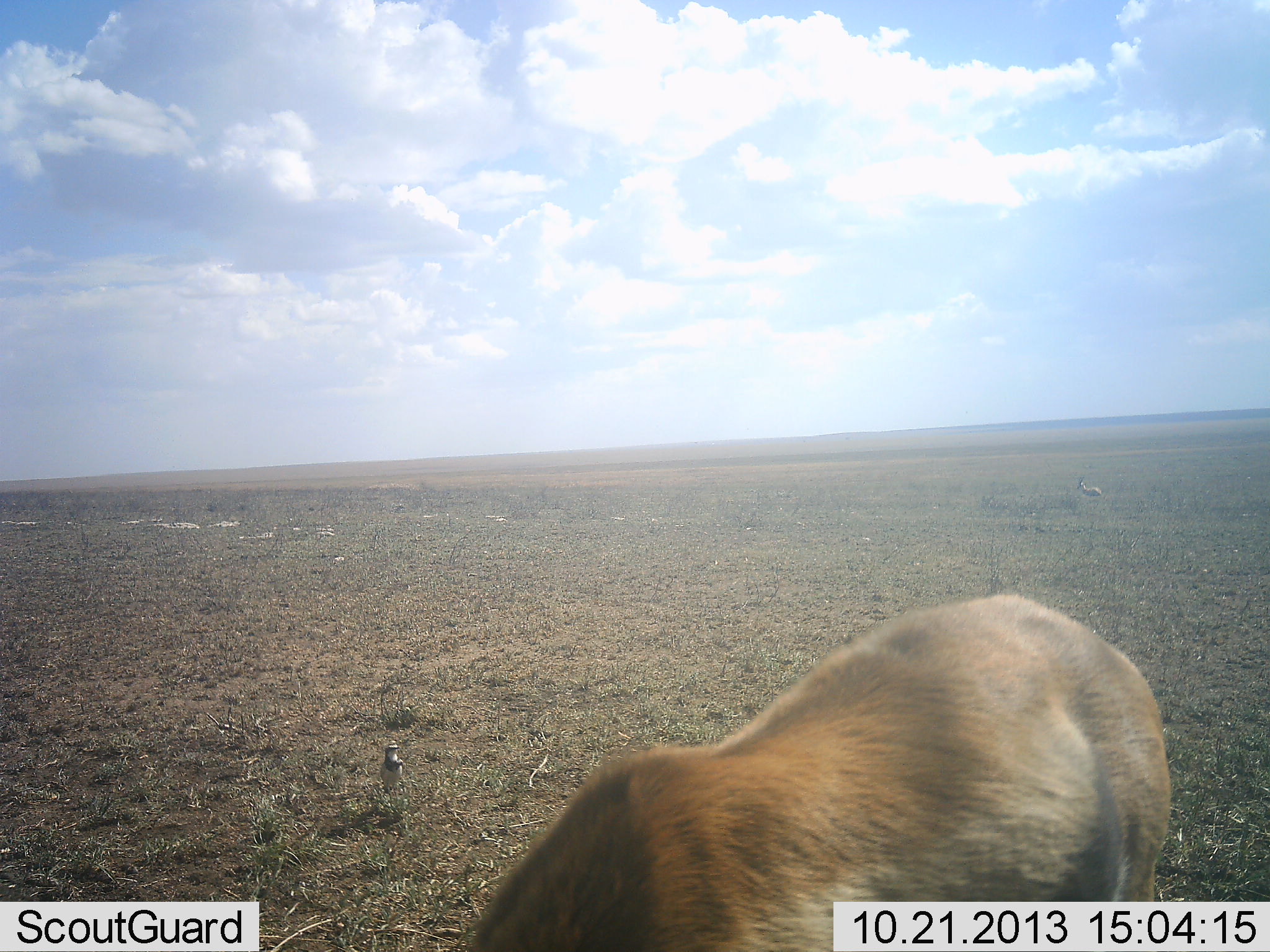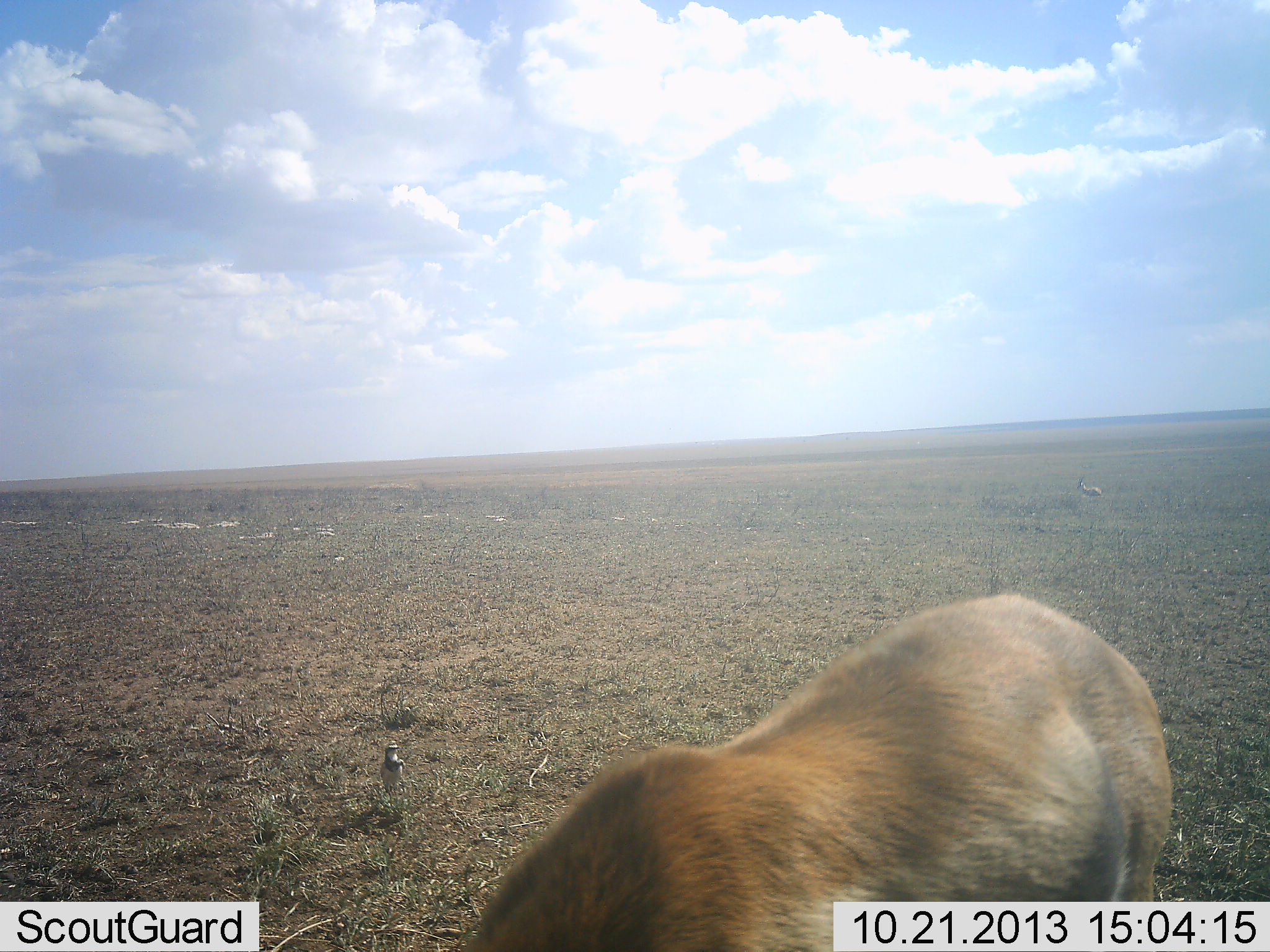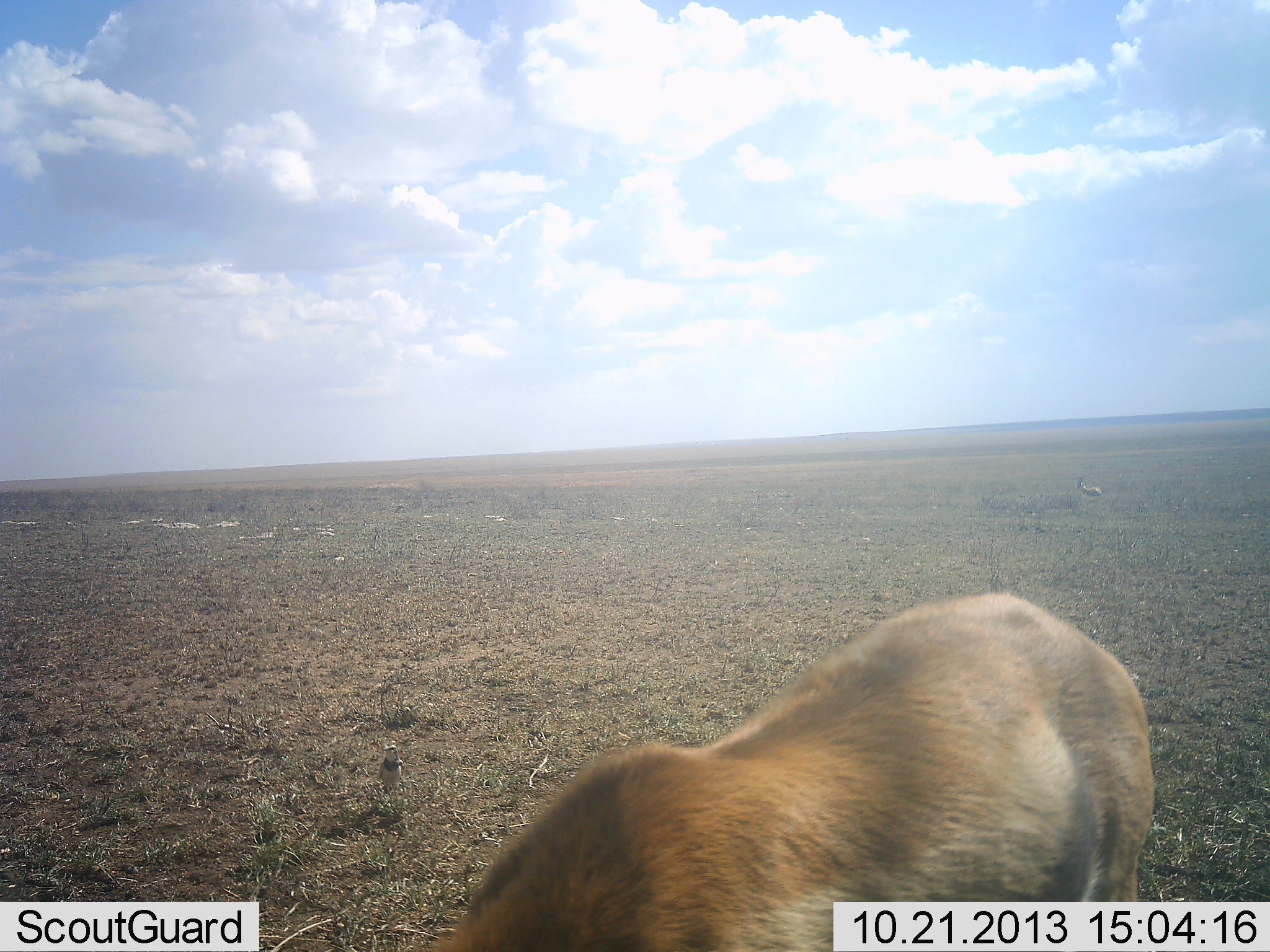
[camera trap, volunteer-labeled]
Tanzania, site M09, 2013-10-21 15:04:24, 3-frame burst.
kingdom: Animalia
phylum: Chordata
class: Mammalia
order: Artiodactyla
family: Bovidae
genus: Eudorcas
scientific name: Eudorcas thomsonii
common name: thomson's gazelle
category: gazellethomsons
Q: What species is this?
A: Gazellethomsons (thomson's gazelle) (Eudorcas thomsonii).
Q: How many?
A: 2.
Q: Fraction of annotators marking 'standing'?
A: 62%.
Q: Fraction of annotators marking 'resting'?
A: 12%.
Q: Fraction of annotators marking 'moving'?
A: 0%.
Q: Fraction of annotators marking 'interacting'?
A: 0%.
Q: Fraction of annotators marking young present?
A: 0%.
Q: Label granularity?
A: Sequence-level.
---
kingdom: Animalia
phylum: Chordata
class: Aves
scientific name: Aves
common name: bird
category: otherbird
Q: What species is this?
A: Otherbird (bird) (Aves).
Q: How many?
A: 1.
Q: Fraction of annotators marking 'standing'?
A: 100%.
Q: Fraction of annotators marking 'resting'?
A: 8%.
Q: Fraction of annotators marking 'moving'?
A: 0%.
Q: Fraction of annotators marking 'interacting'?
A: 0%.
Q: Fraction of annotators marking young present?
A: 0%.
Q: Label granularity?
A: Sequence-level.